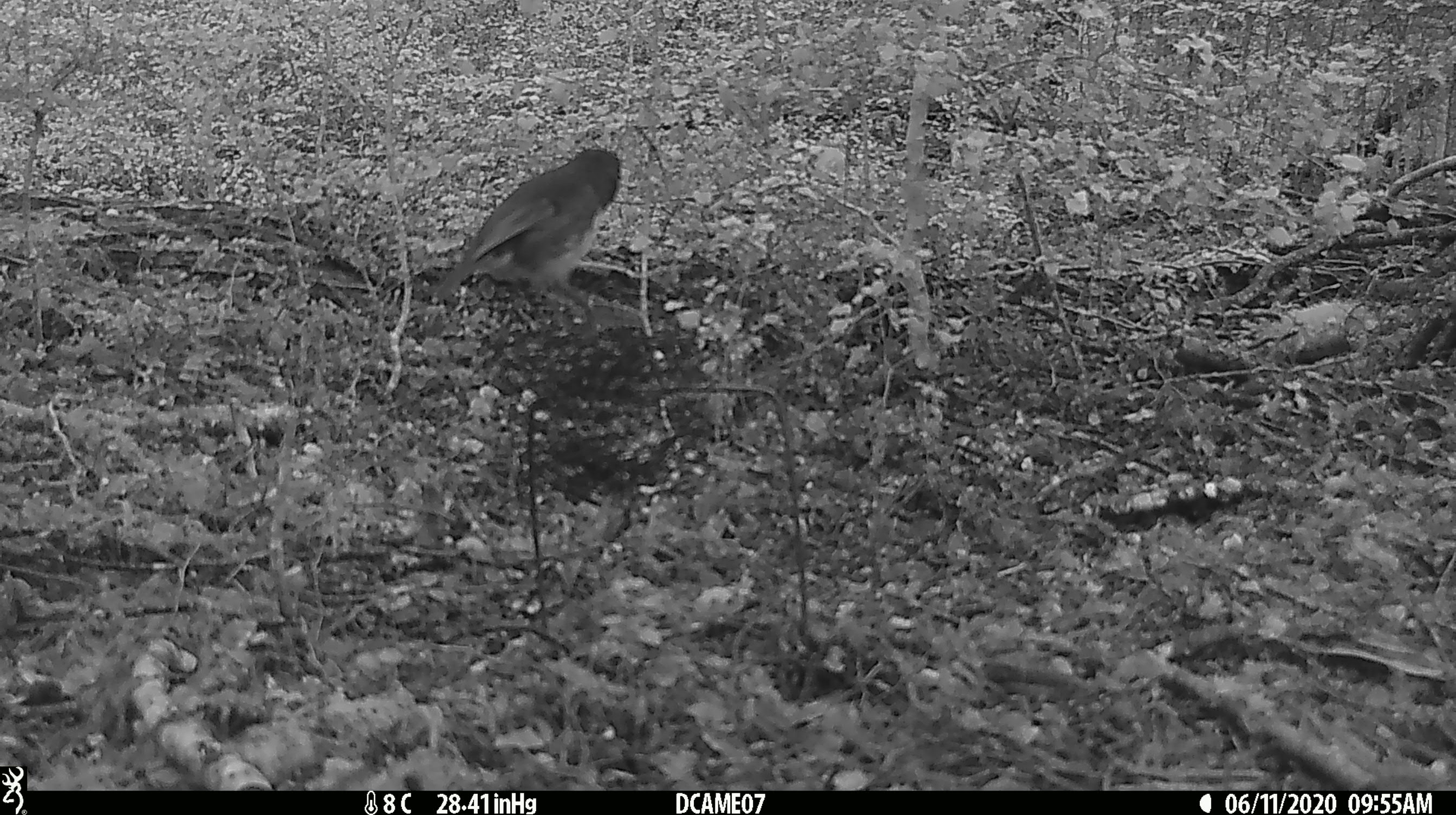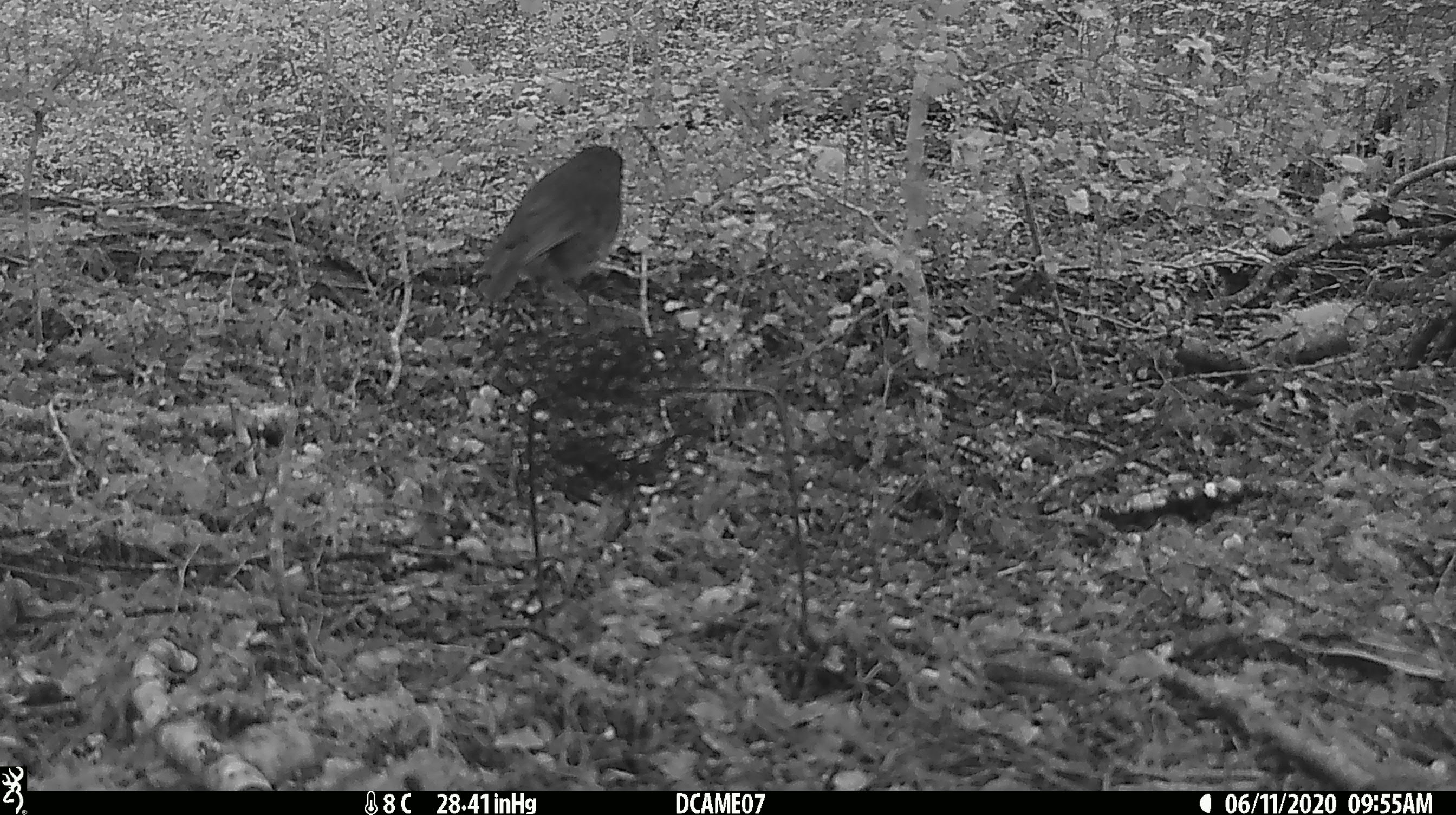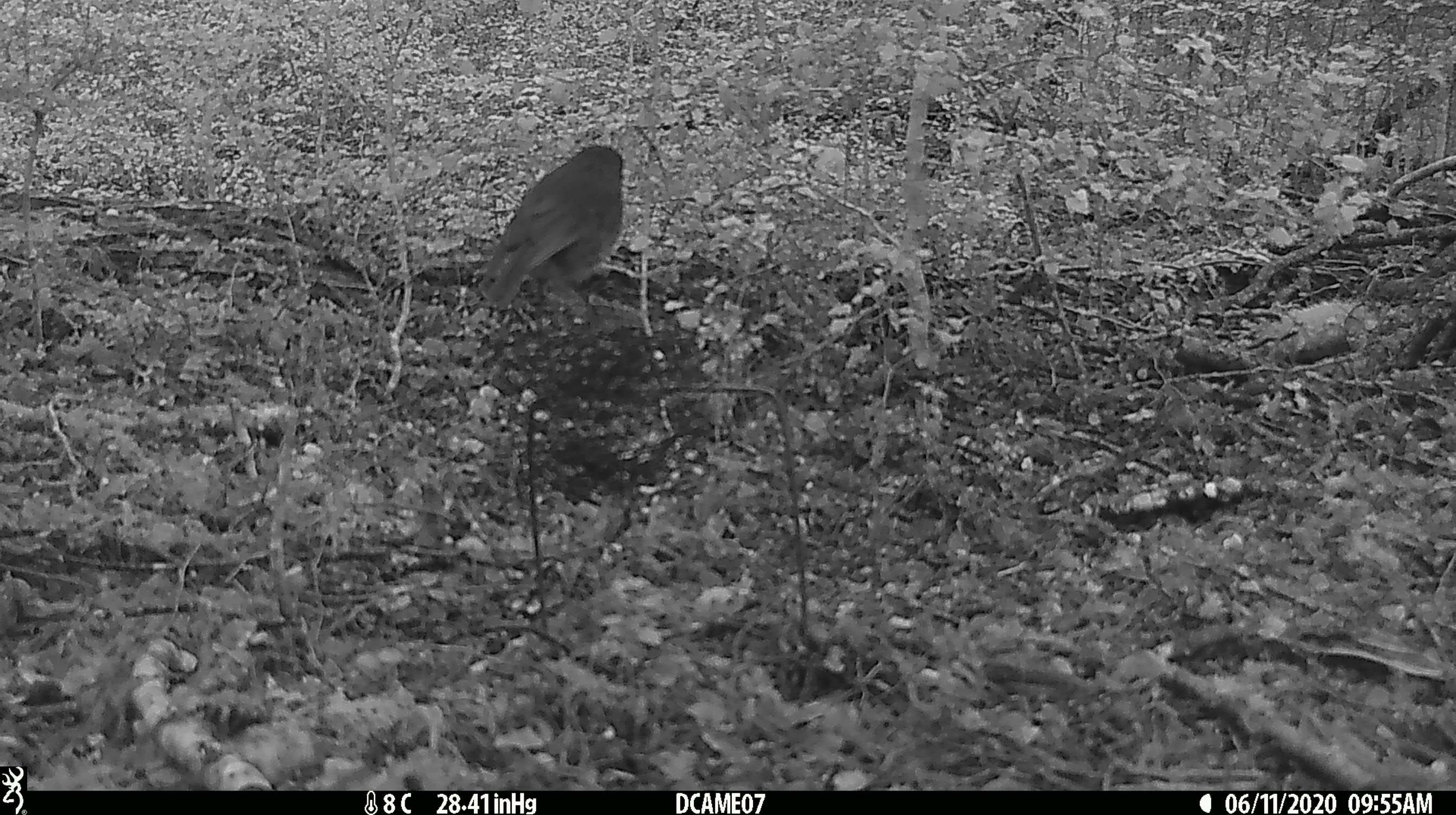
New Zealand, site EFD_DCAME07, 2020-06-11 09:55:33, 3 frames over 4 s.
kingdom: Animalia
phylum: Chordata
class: Aves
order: Passeriformes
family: Petroicidae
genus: Petroica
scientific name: Petroica australis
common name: new zealand robin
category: robin